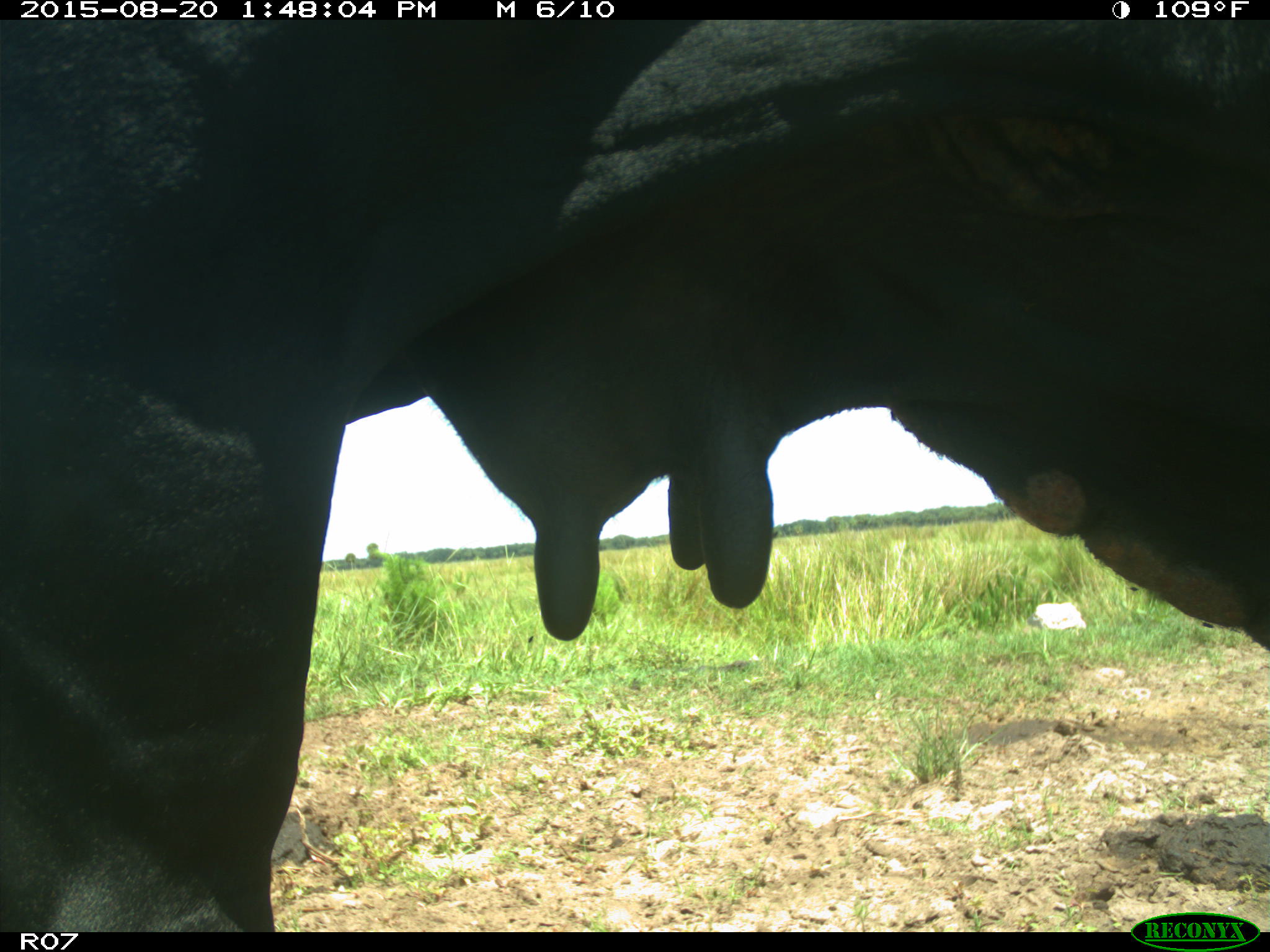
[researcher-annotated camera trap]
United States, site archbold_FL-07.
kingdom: Animalia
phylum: Chordata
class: Mammalia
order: Artiodactyla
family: Bovidae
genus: Bos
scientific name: Bos taurus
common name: domestic cow